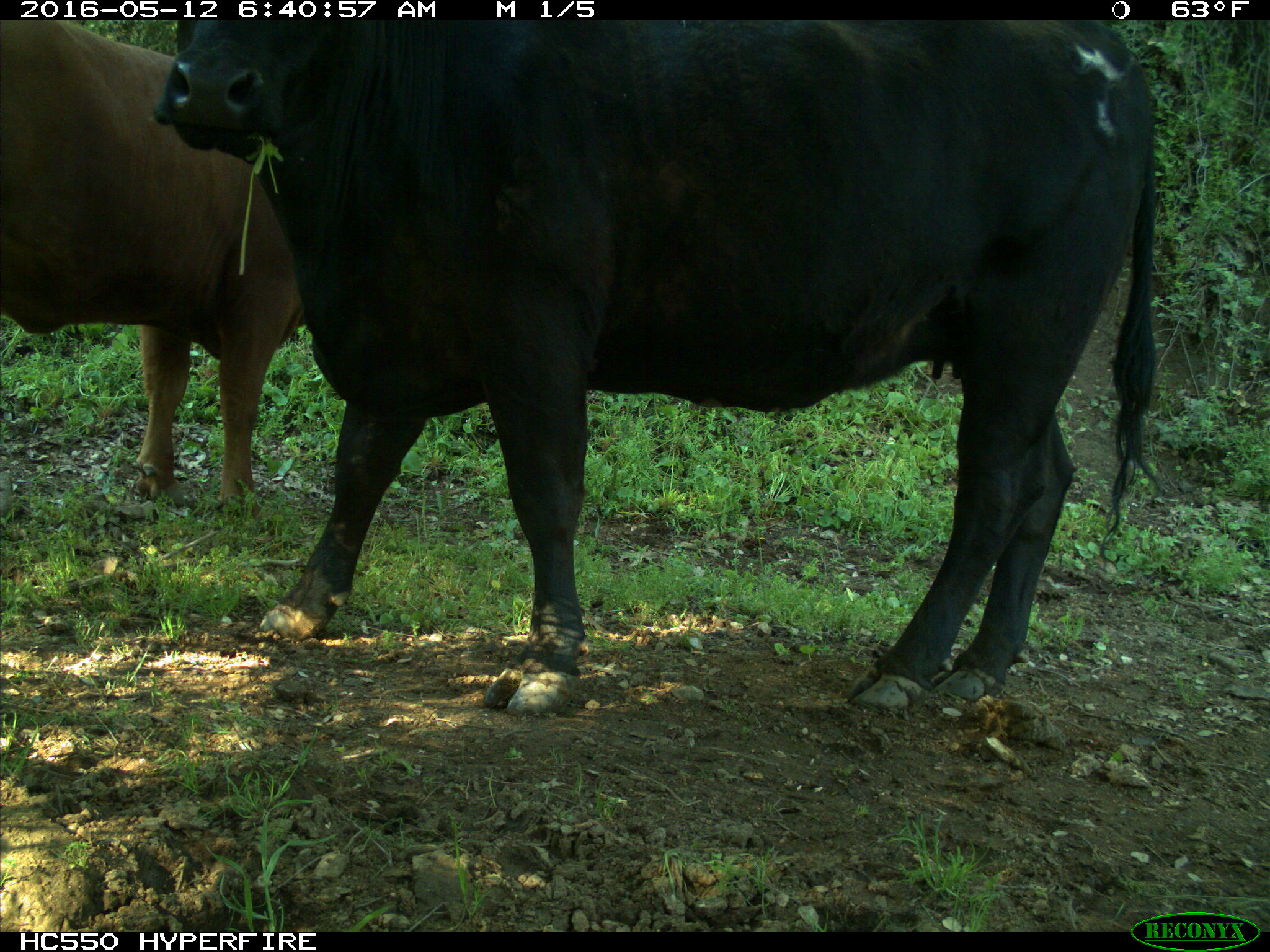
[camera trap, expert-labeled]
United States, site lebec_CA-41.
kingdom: Animalia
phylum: Chordata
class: Mammalia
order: Artiodactyla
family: Bovidae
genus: Bos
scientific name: Bos taurus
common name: domestic cow